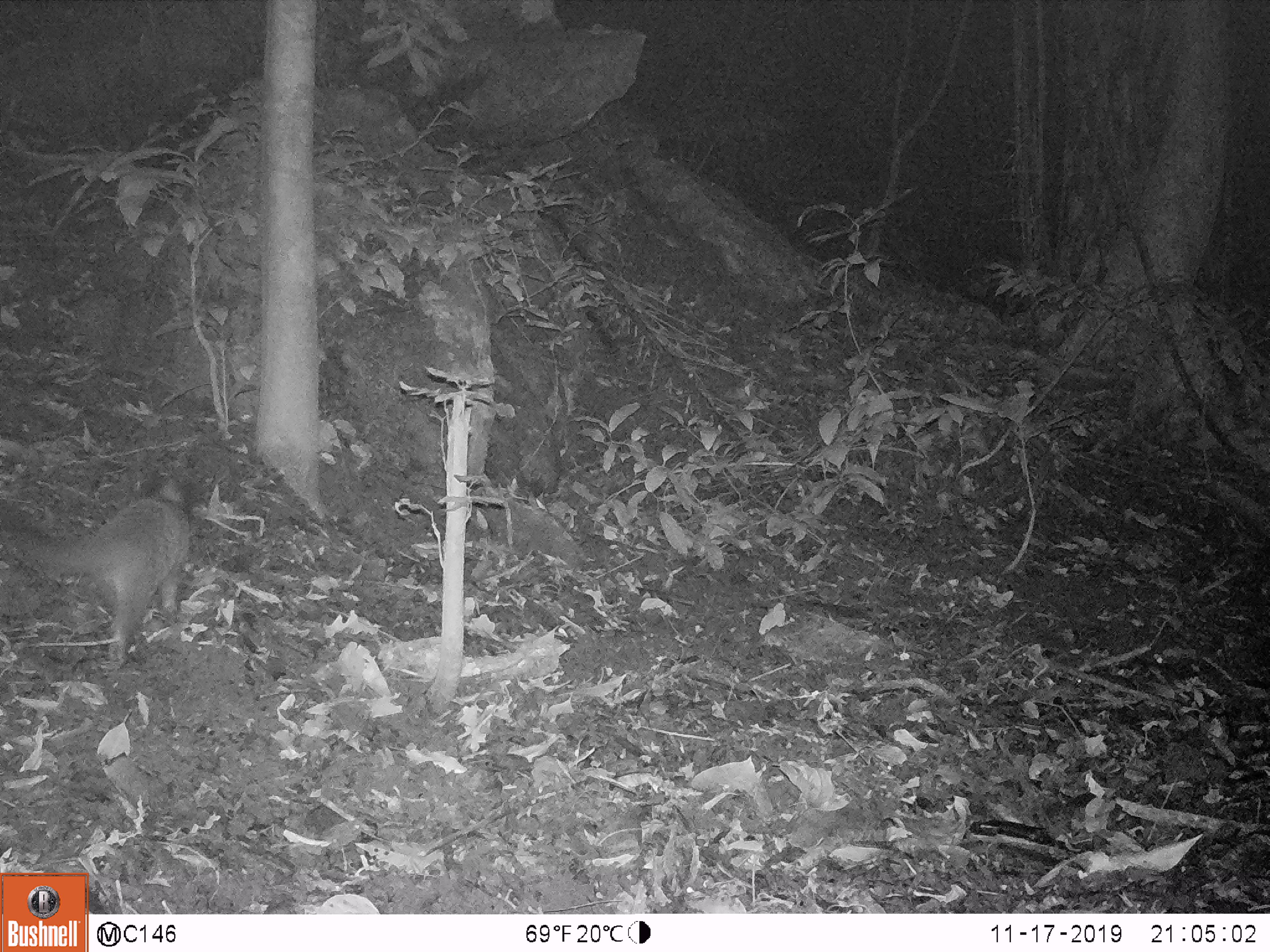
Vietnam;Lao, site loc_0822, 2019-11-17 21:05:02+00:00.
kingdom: Animalia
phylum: Chordata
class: Mammalia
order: Carnivora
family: Viverridae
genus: Paguma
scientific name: Paguma larvata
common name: masked palm civet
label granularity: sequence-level